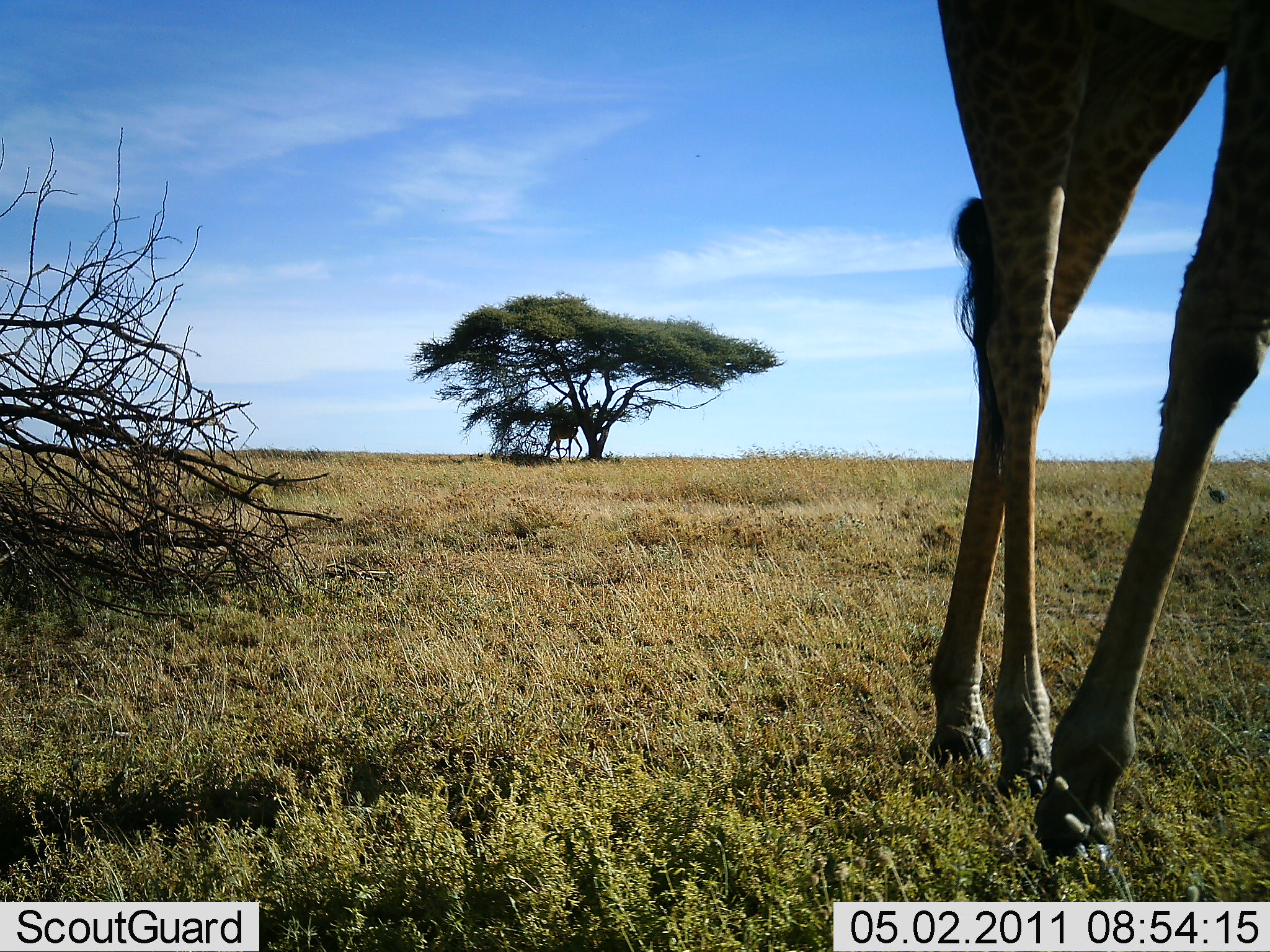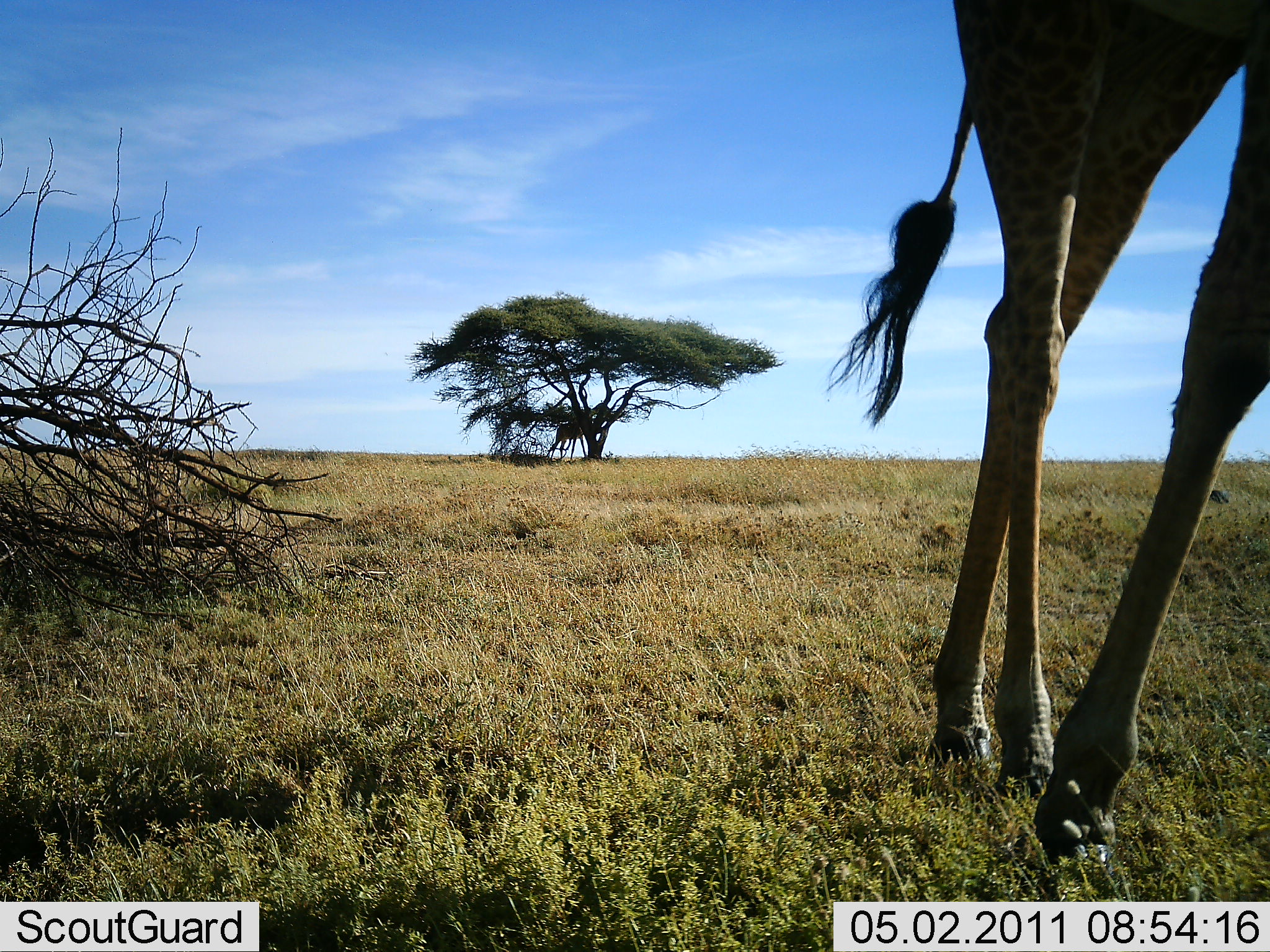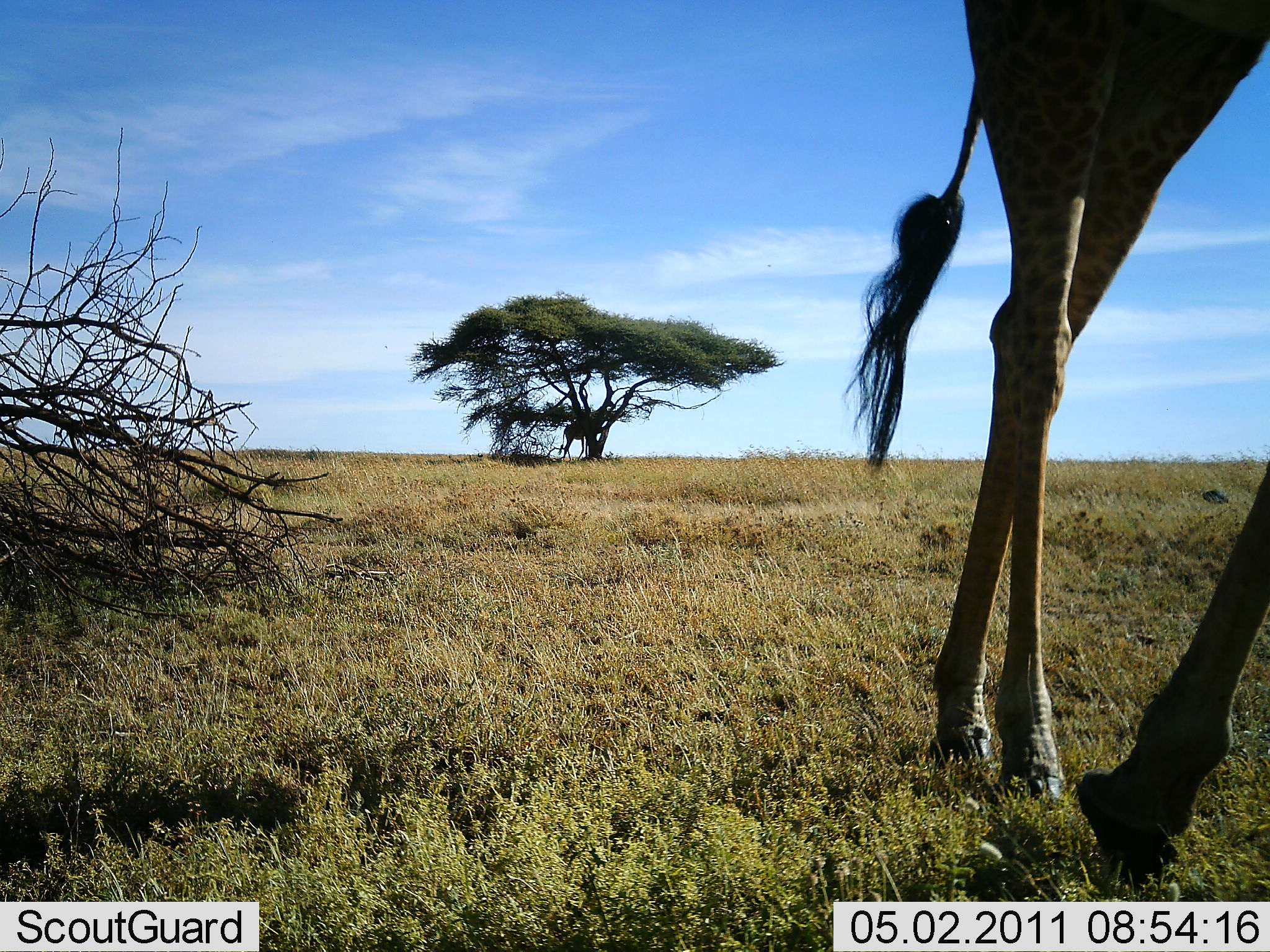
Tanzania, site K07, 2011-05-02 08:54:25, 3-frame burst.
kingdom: Animalia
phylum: Chordata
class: Mammalia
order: Artiodactyla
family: Giraffidae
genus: Giraffa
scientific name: Giraffa camelopardalis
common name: giraffe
Giraffe (Giraffa camelopardalis), count 2. Behavior (volunteer vote fractions): standing 46%, resting 0%, moving 62%, interacting 0%. Young present (vote fraction): 0%. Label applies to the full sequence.